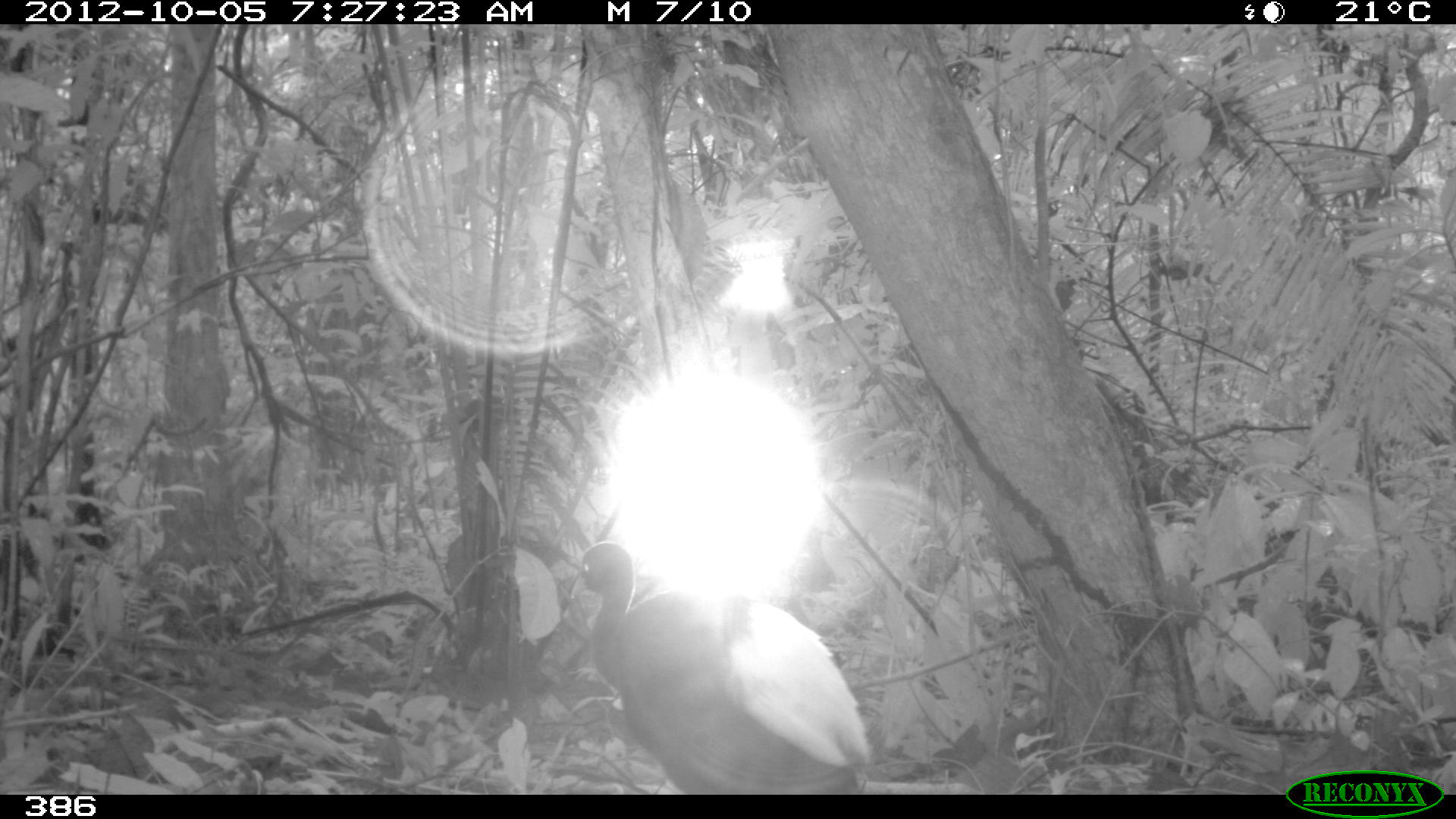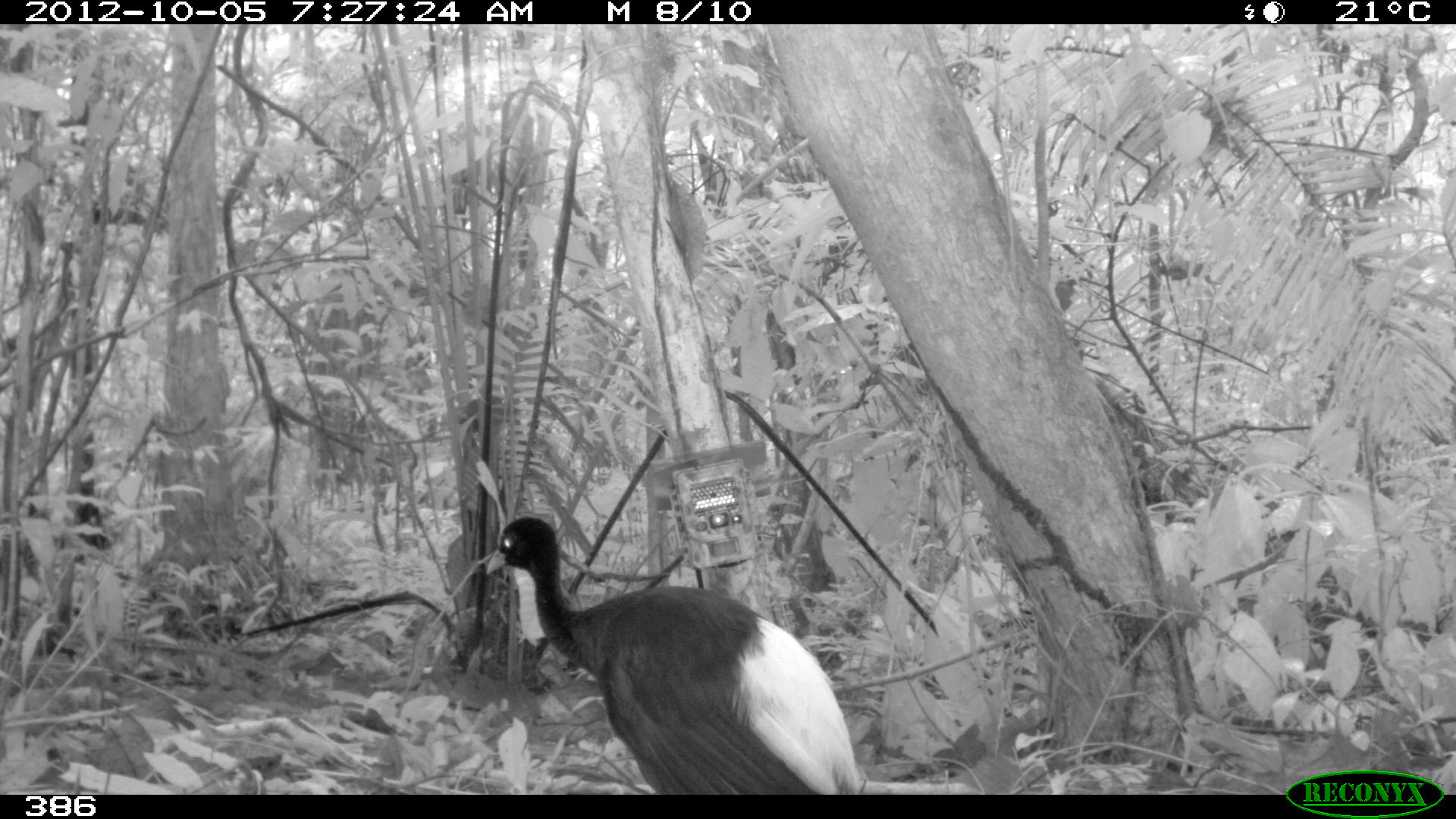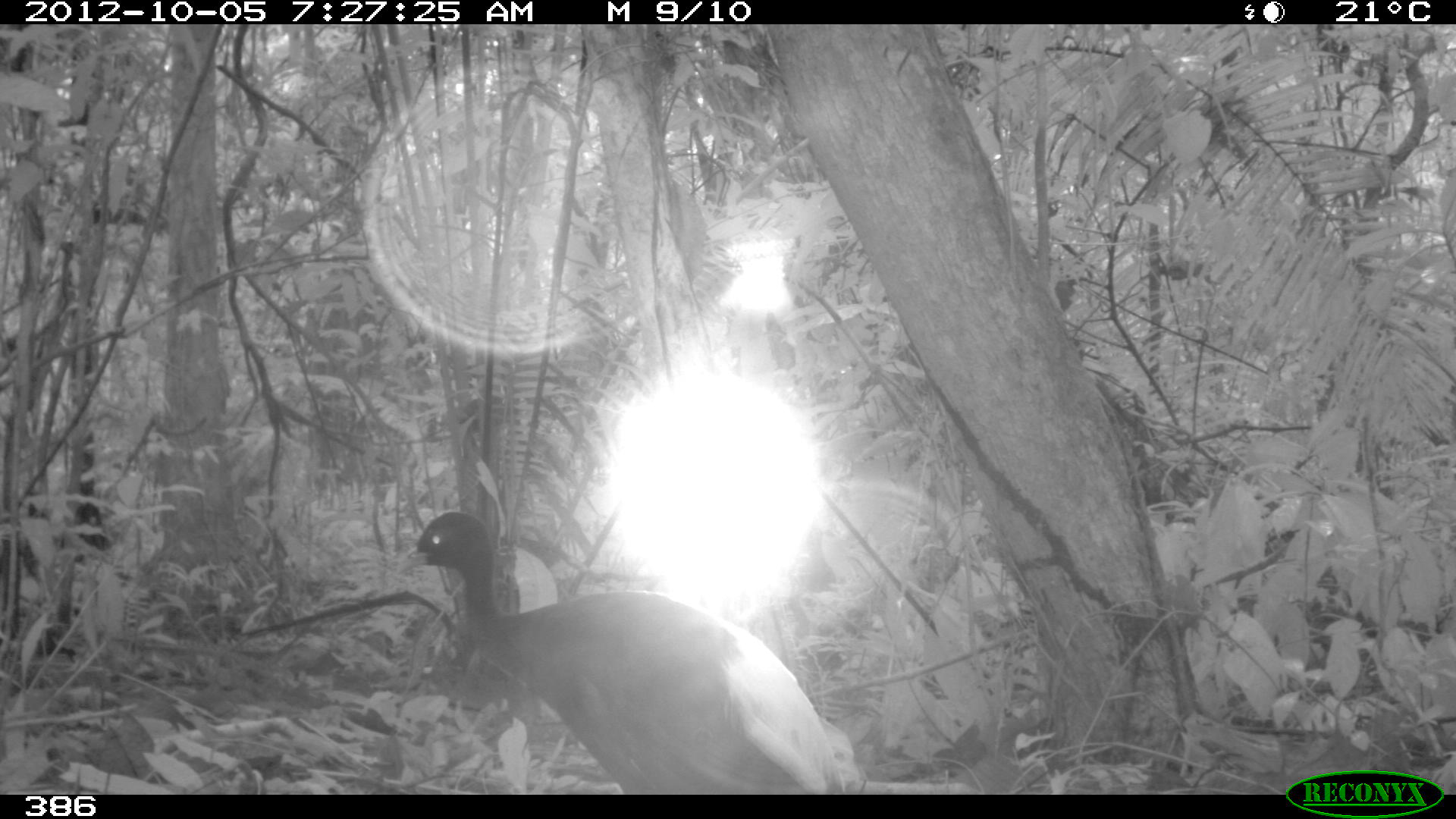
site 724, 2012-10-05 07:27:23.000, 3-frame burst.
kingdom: Animalia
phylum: Chordata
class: Aves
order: Gruiformes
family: Psophiidae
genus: Psophia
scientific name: Psophia leucoptera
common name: pale-winged trumpeter